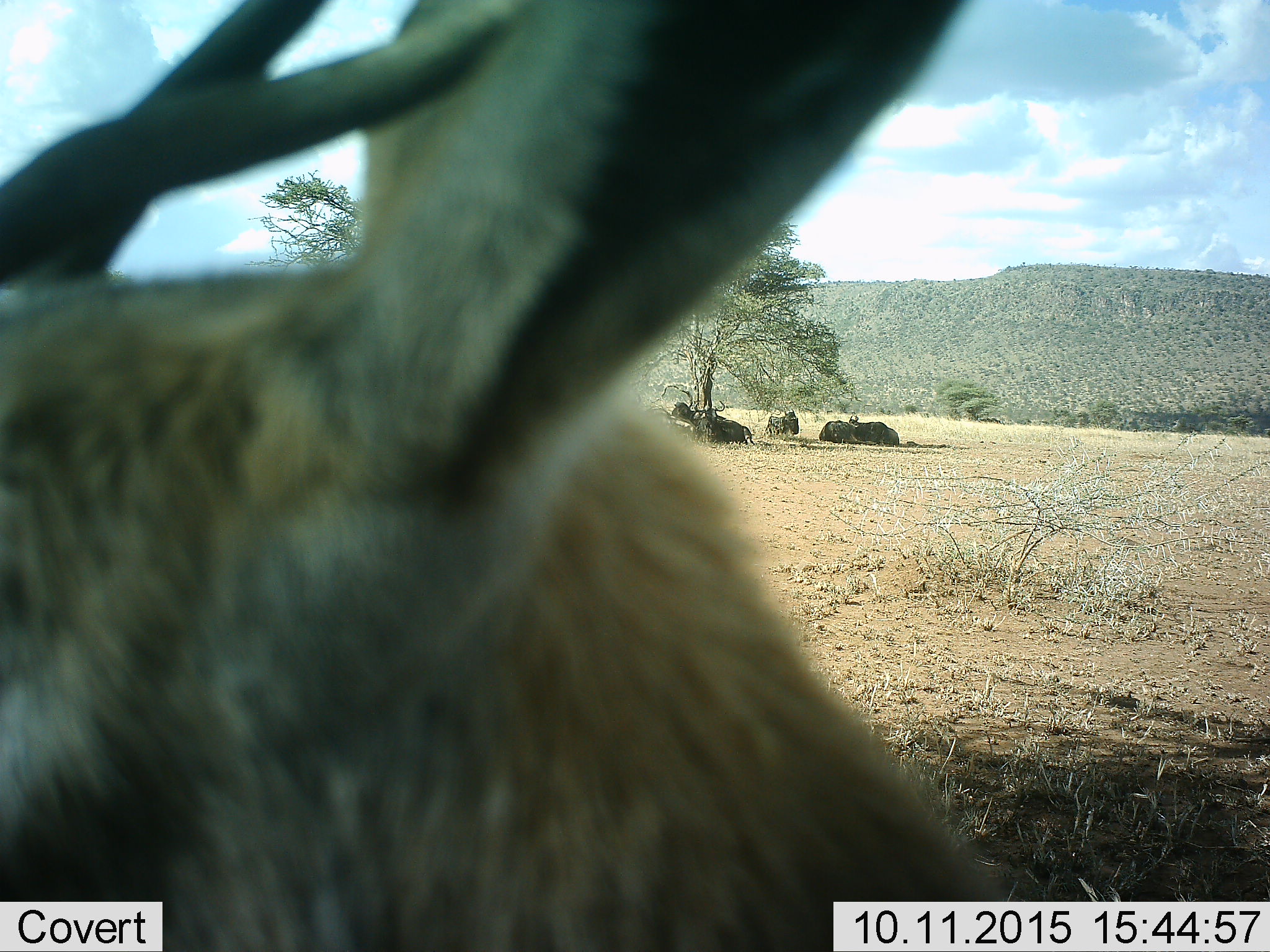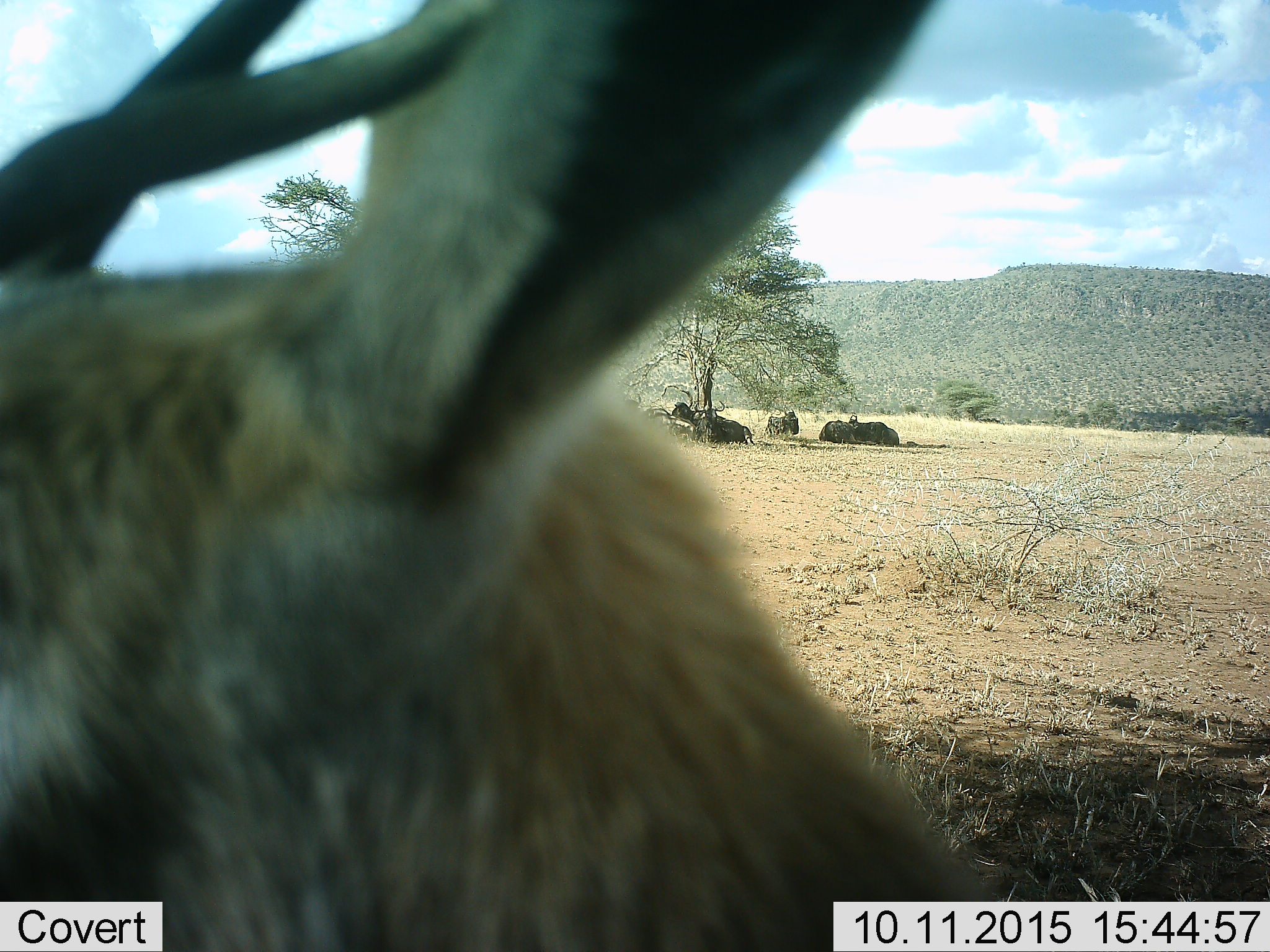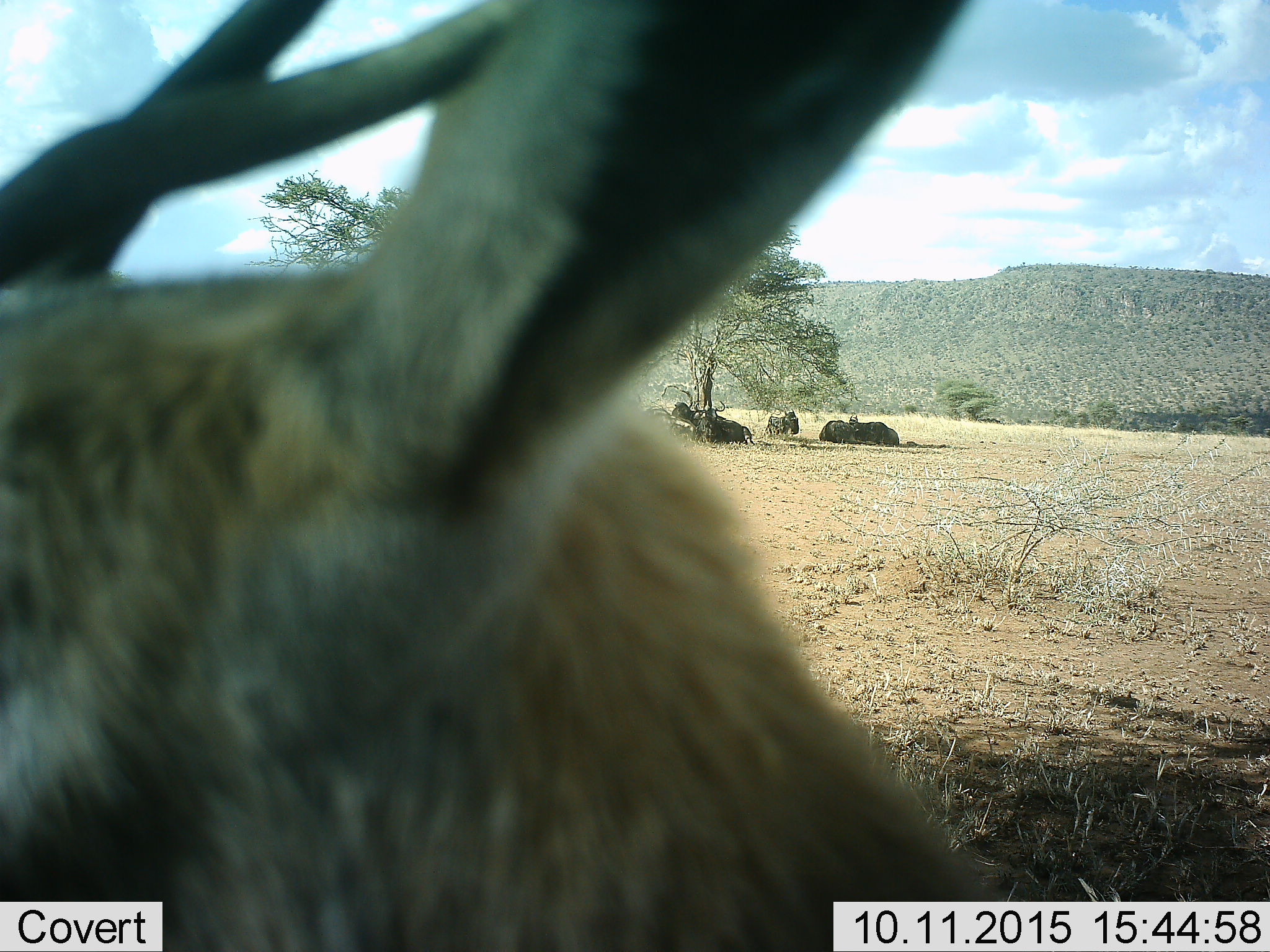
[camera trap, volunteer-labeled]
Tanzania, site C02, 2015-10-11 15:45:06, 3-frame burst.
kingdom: Animalia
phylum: Chordata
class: Mammalia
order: Artiodactyla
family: Bovidae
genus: Eudorcas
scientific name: Eudorcas thomsonii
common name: thomson's gazelle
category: gazellethomsons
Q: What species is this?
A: Gazellethomsons (thomson's gazelle) (Eudorcas thomsonii).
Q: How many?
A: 1.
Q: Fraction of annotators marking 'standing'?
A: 75%.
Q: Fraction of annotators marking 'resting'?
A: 0%.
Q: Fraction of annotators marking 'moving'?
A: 12%.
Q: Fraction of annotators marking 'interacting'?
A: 12%.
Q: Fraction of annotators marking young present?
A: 0%.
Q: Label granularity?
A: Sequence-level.